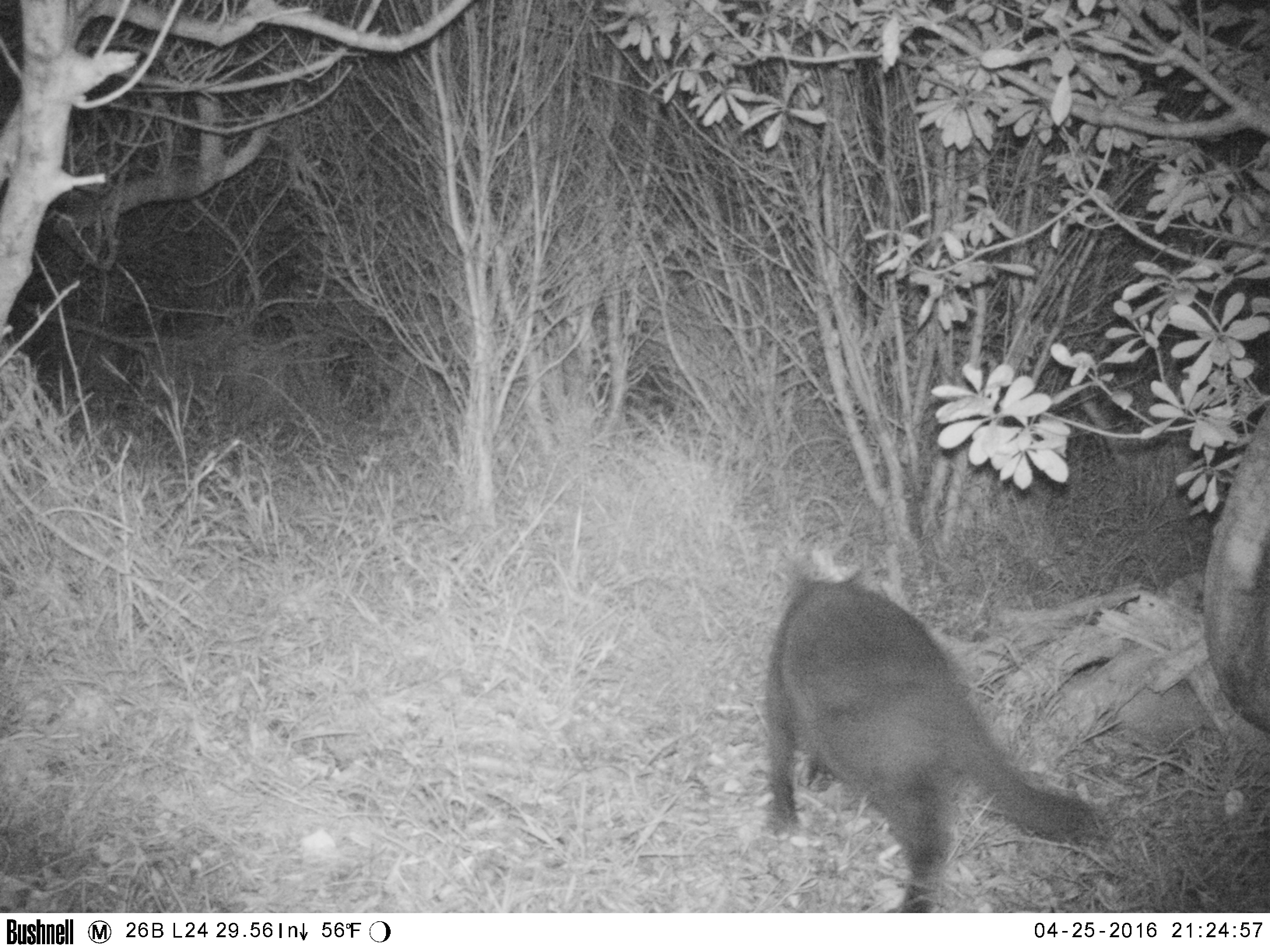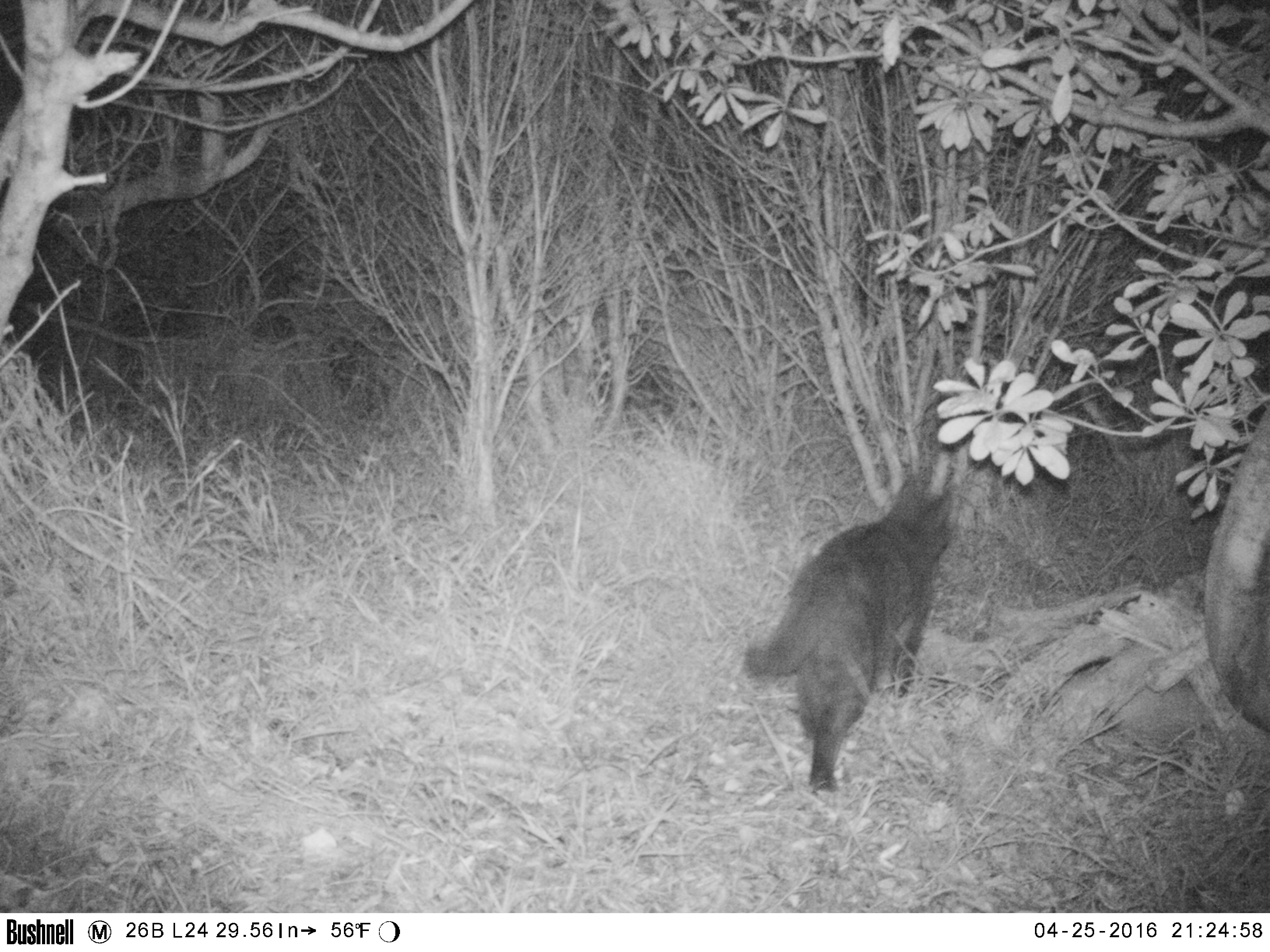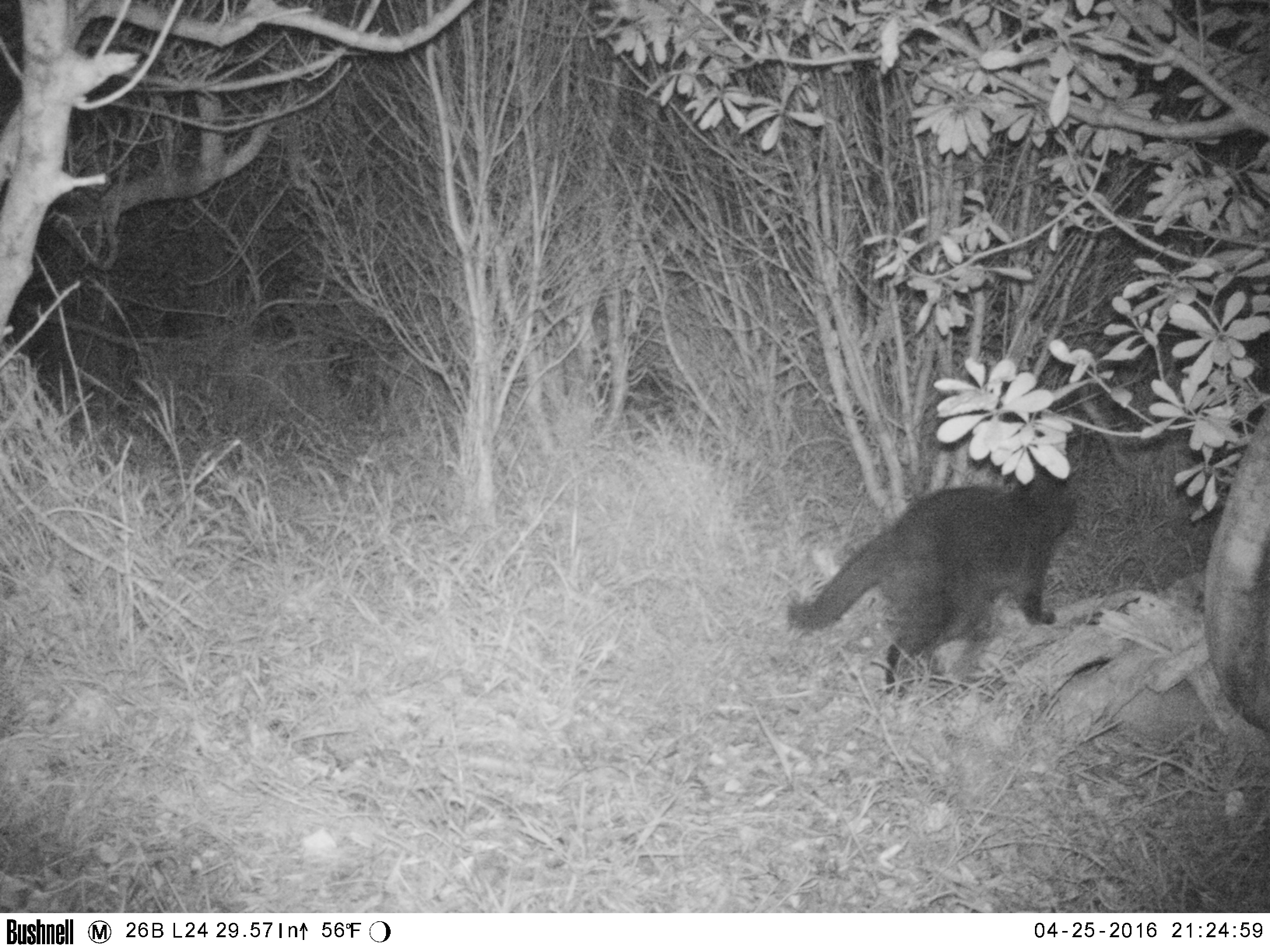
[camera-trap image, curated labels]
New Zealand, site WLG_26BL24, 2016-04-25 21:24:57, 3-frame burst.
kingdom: Animalia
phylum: Chordata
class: Mammalia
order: Carnivora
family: Felidae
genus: Felis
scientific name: Felis catus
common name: domestic cat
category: cat